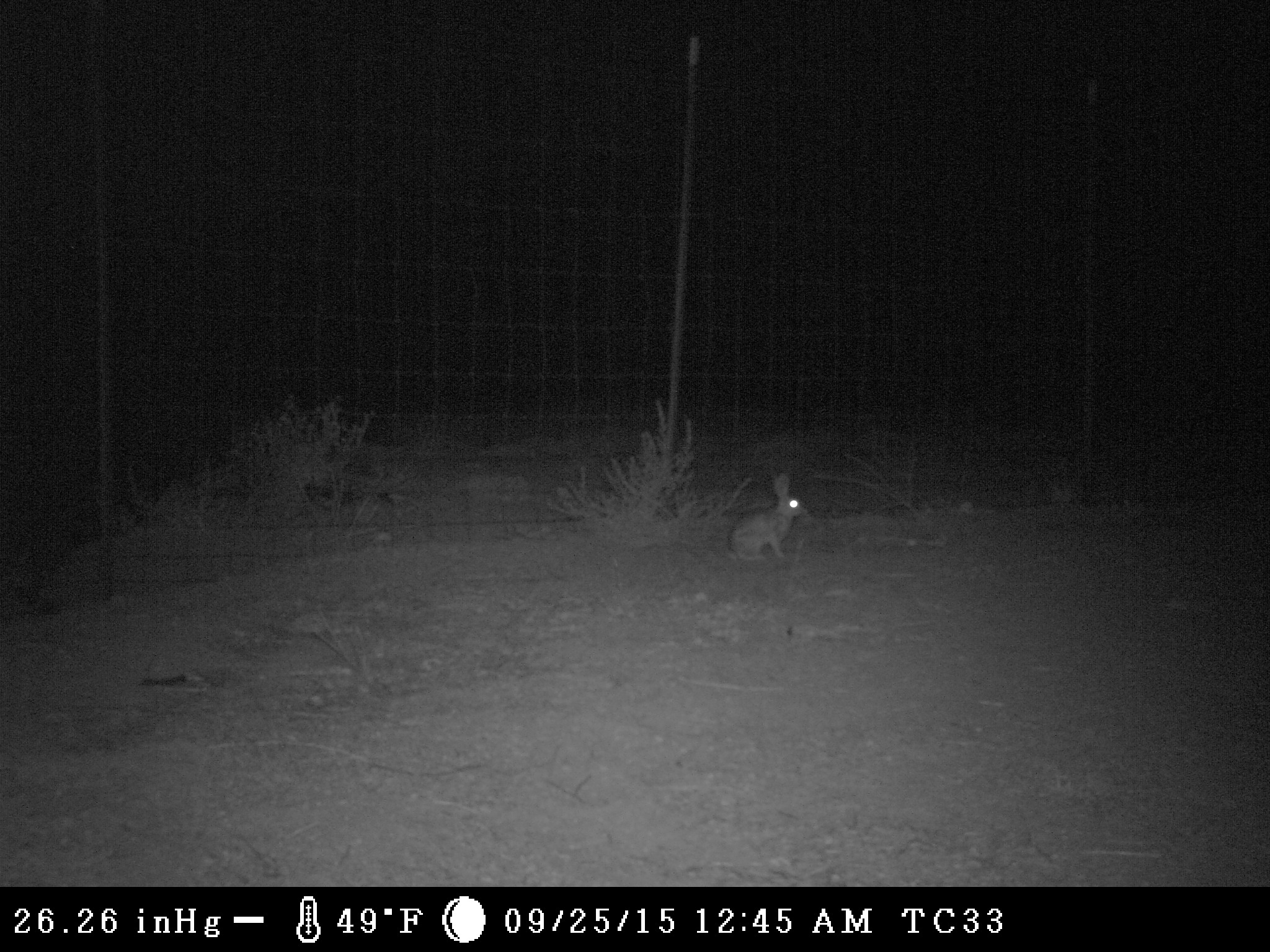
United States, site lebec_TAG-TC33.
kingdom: Animalia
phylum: Chordata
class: Mammalia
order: Lagomorpha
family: Leporidae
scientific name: Leporidae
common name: rabbits and hares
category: unidentified rabbit